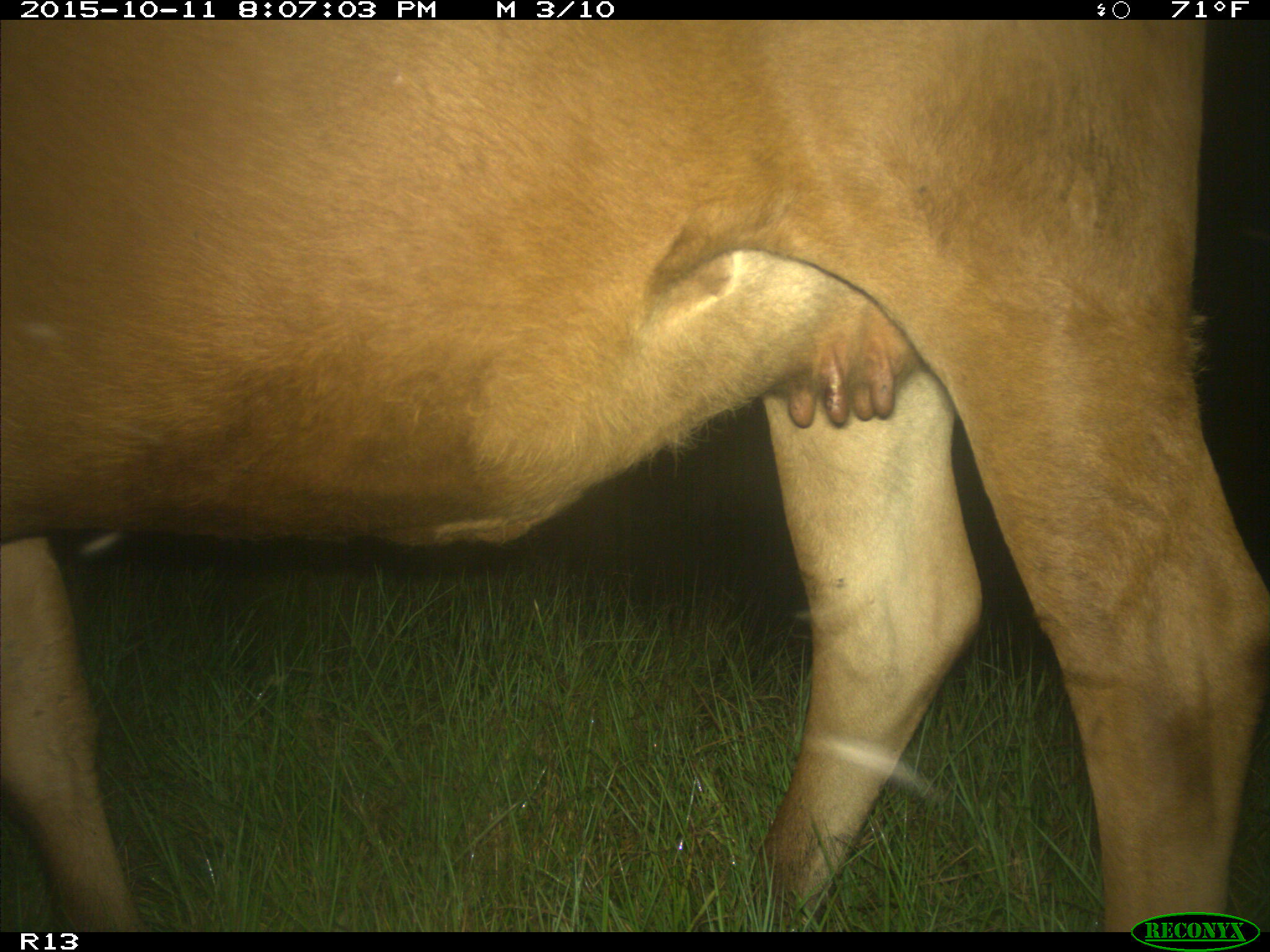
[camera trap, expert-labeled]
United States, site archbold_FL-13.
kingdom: Animalia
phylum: Chordata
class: Mammalia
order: Artiodactyla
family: Bovidae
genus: Bos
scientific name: Bos taurus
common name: domestic cow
Bos taurus (domestic cow).